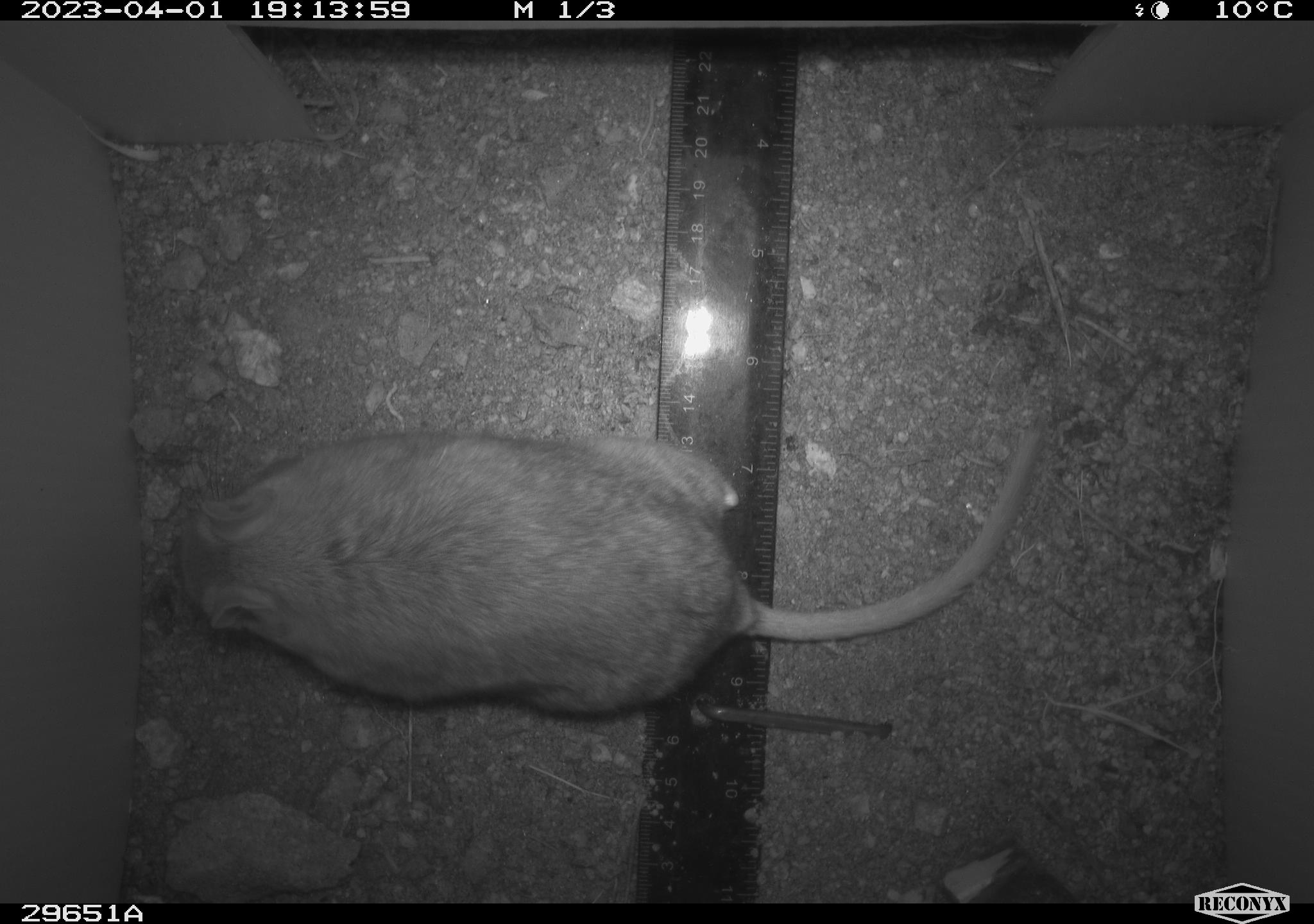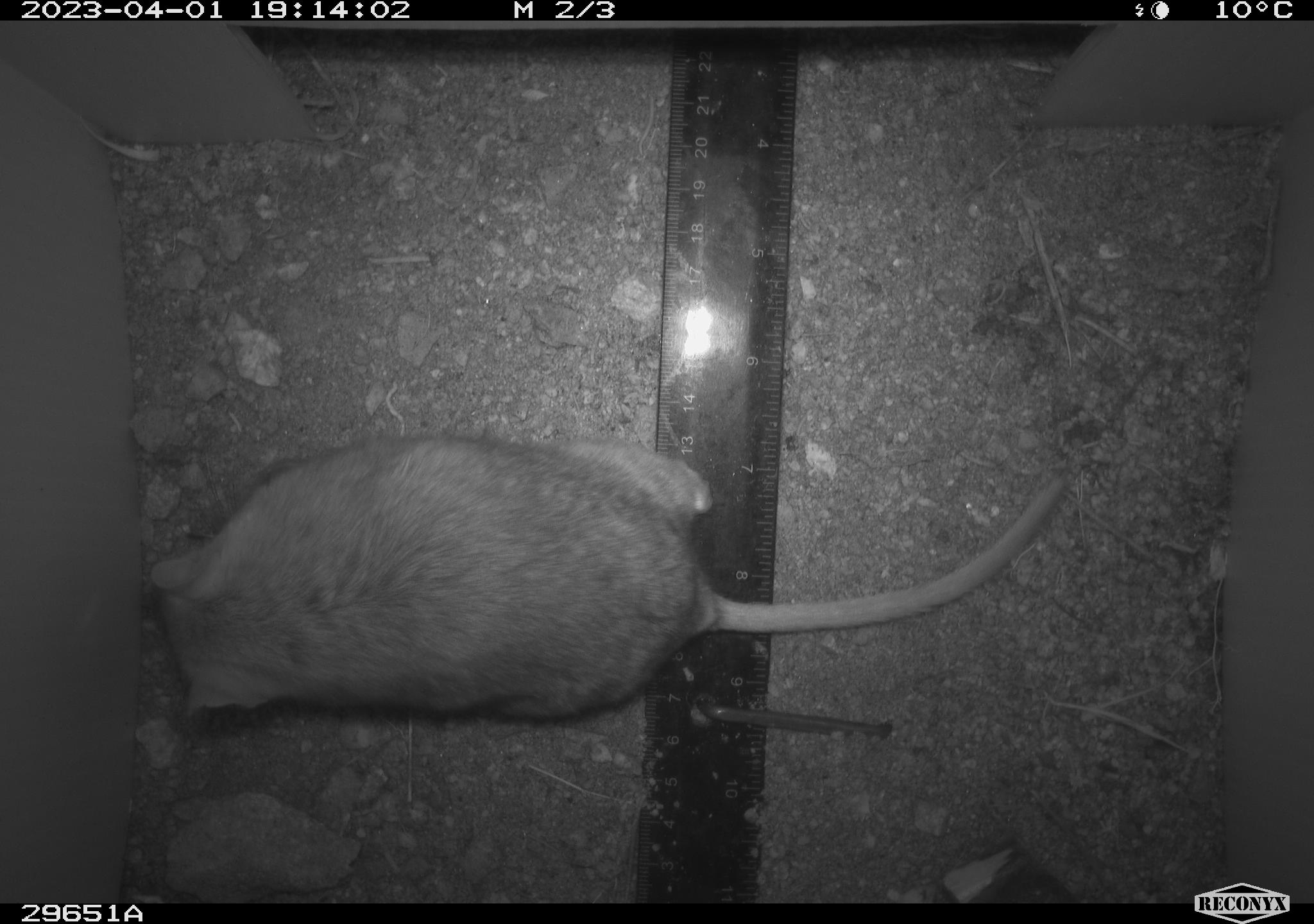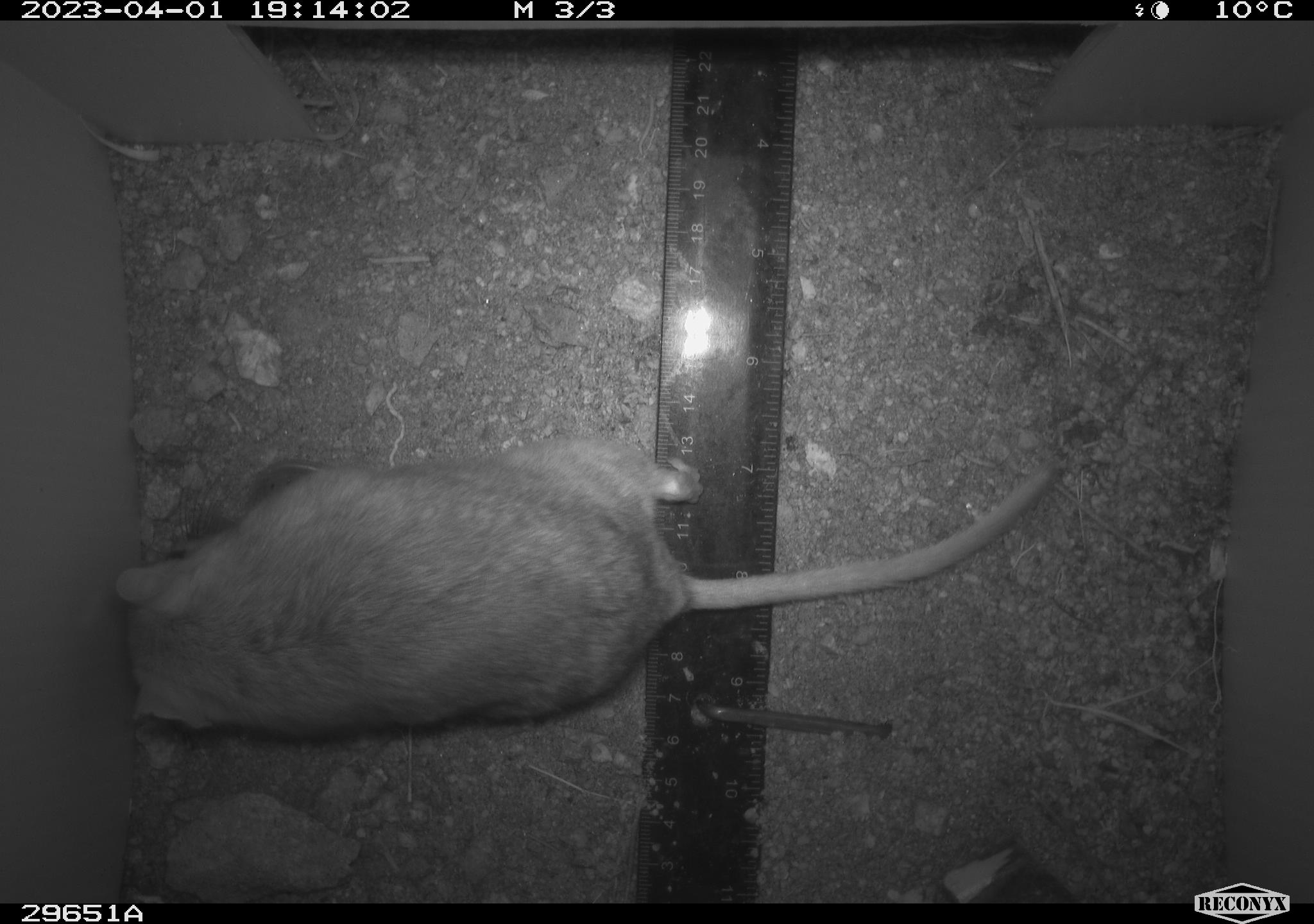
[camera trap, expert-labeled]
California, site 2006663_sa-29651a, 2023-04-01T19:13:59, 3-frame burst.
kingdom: Animalia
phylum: Chordata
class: Mammalia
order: Rodentia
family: Cricetidae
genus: Neotoma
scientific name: Neotoma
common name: pack rat or woodrat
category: neotoma species